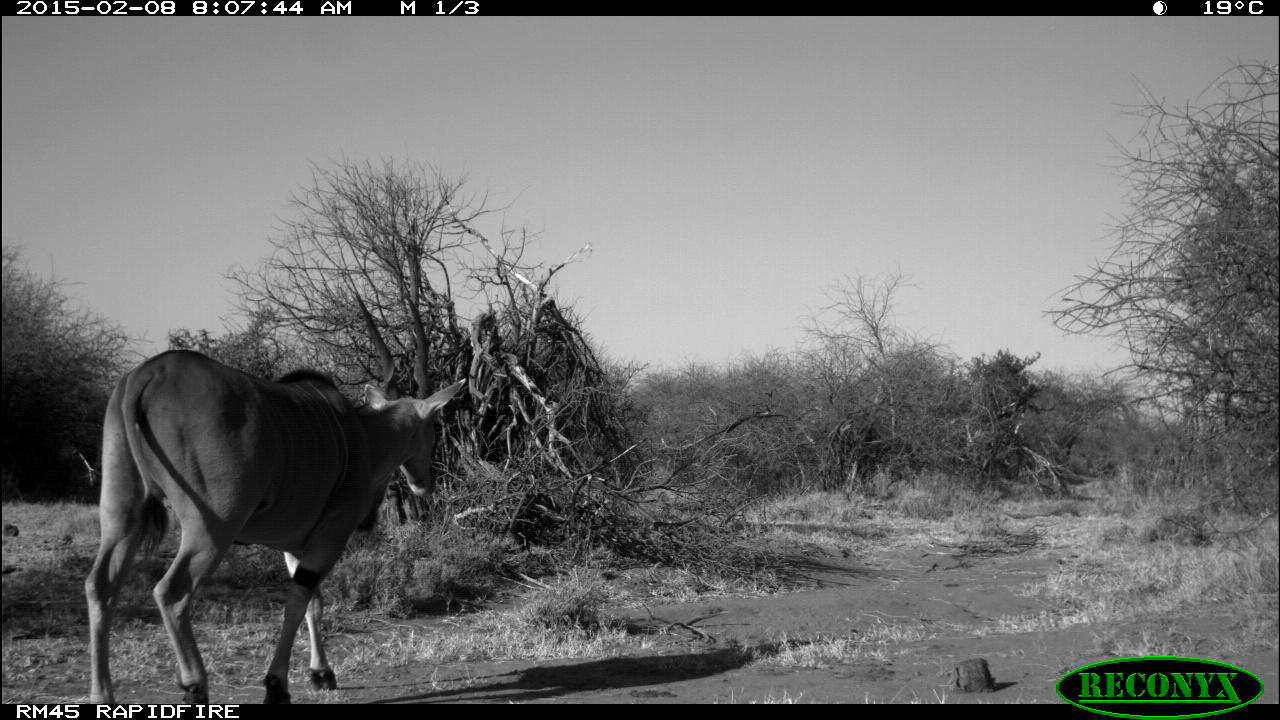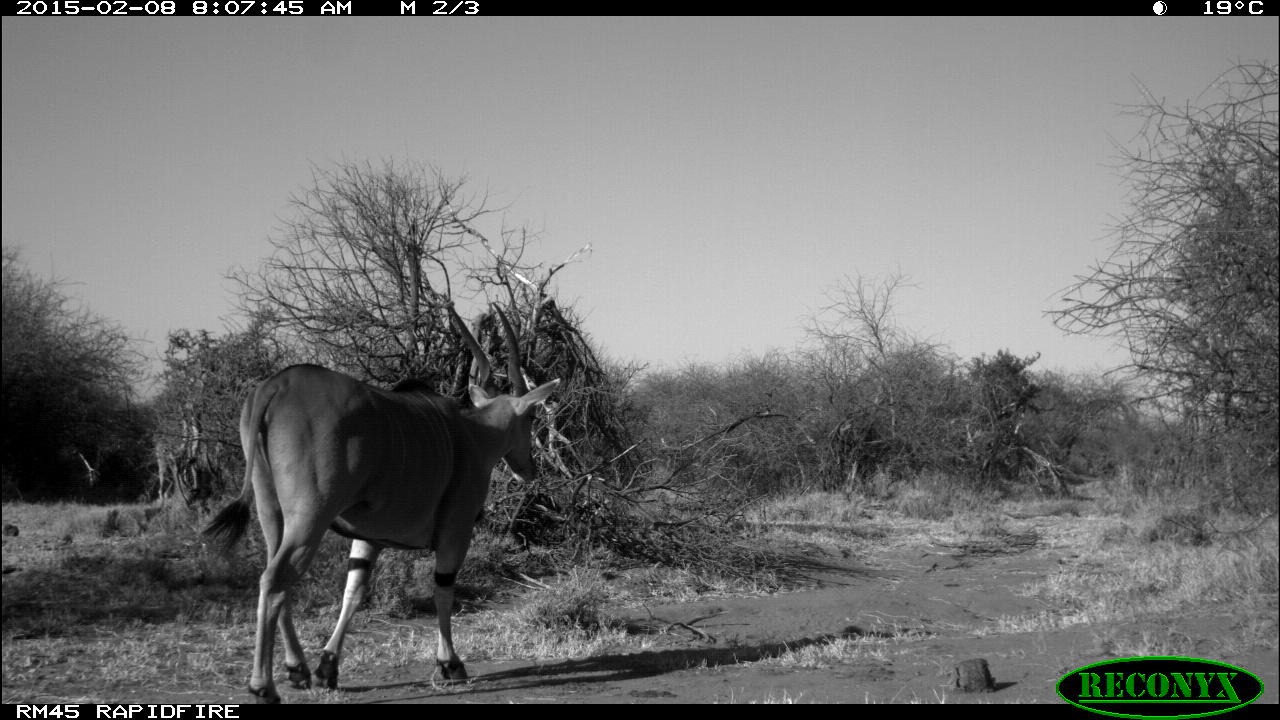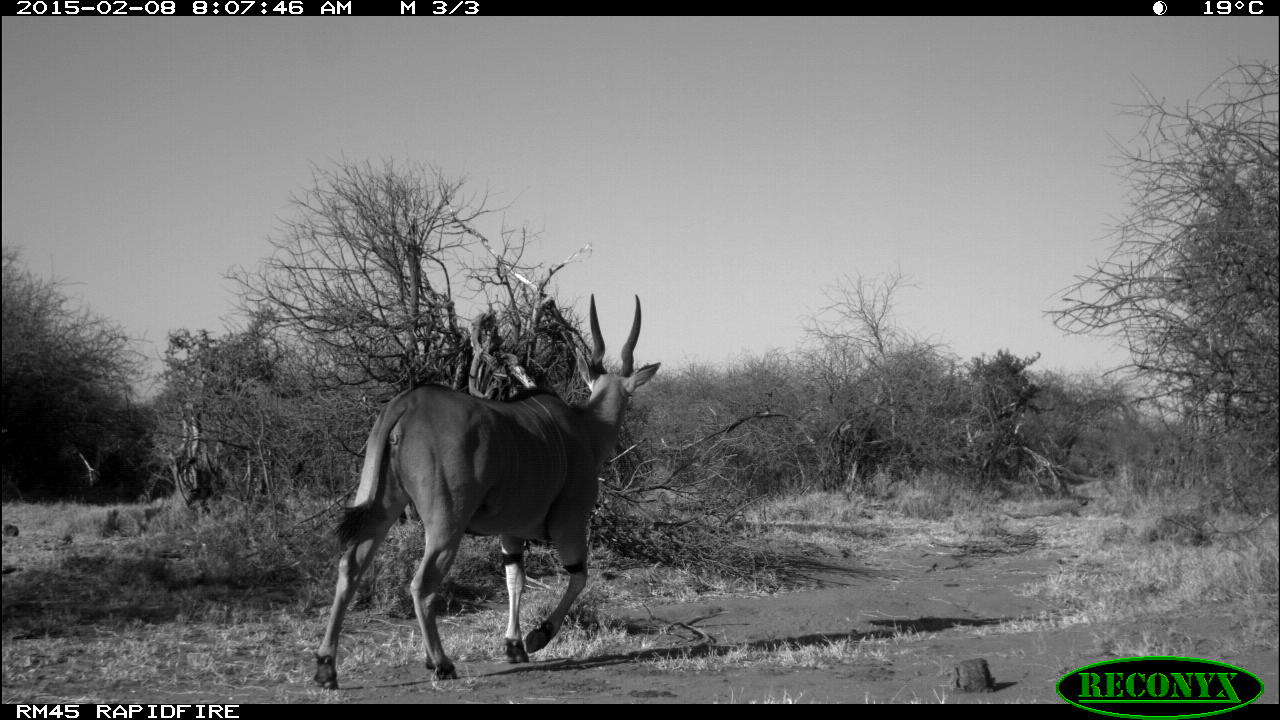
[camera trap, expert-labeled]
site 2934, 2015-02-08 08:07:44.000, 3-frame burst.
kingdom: Animalia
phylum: Chordata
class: Mammalia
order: Artiodactyla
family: Bovidae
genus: Tragelaphus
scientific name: Tragelaphus oryx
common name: eland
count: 1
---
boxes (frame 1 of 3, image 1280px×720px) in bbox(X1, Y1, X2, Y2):
tragelaphus oryx: bbox(82, 291, 466, 703)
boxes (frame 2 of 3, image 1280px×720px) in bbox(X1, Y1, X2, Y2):
tragelaphus oryx: bbox(202, 300, 561, 700)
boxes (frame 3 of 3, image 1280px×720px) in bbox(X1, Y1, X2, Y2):
tragelaphus oryx: bbox(309, 291, 659, 691)